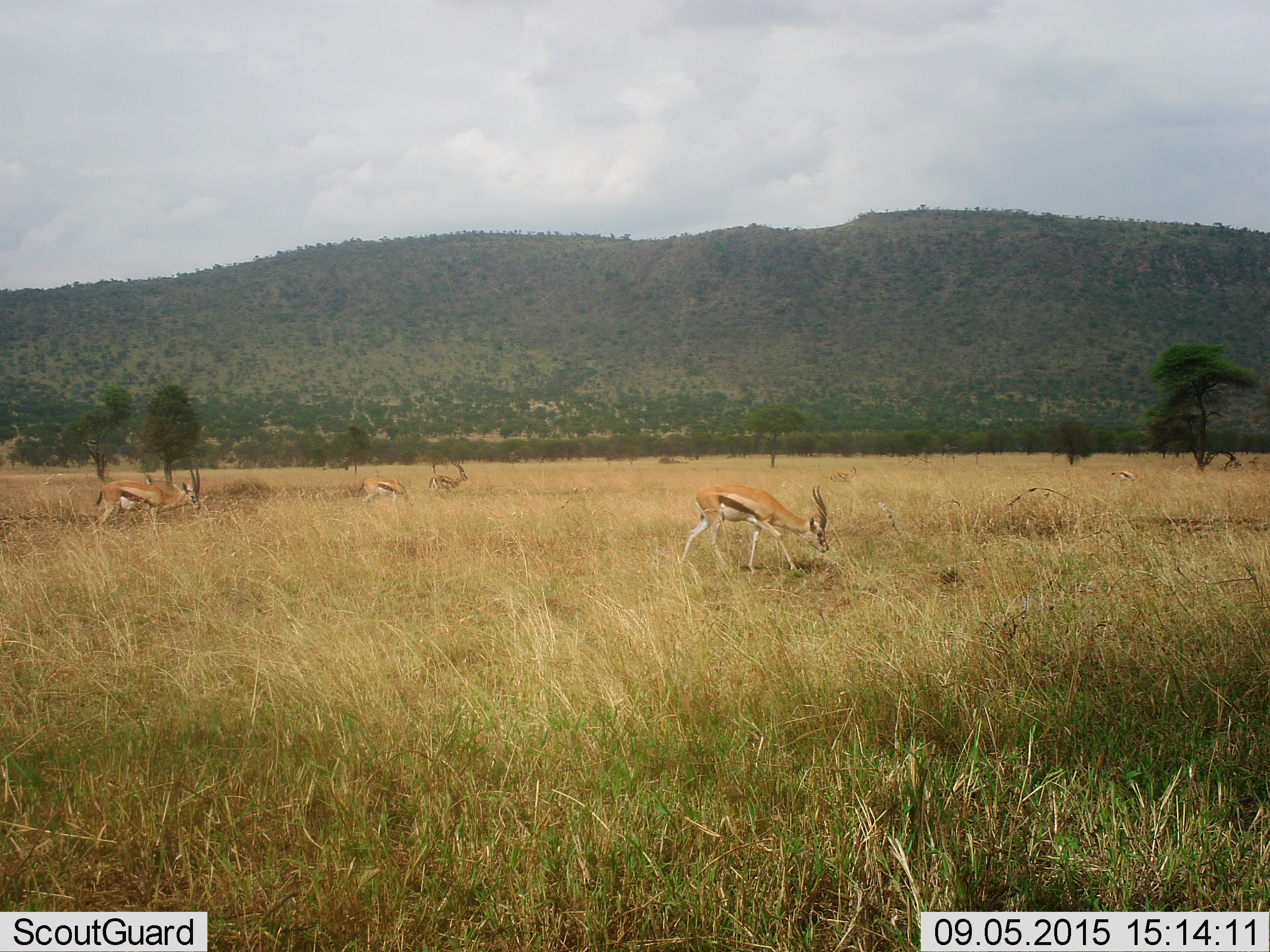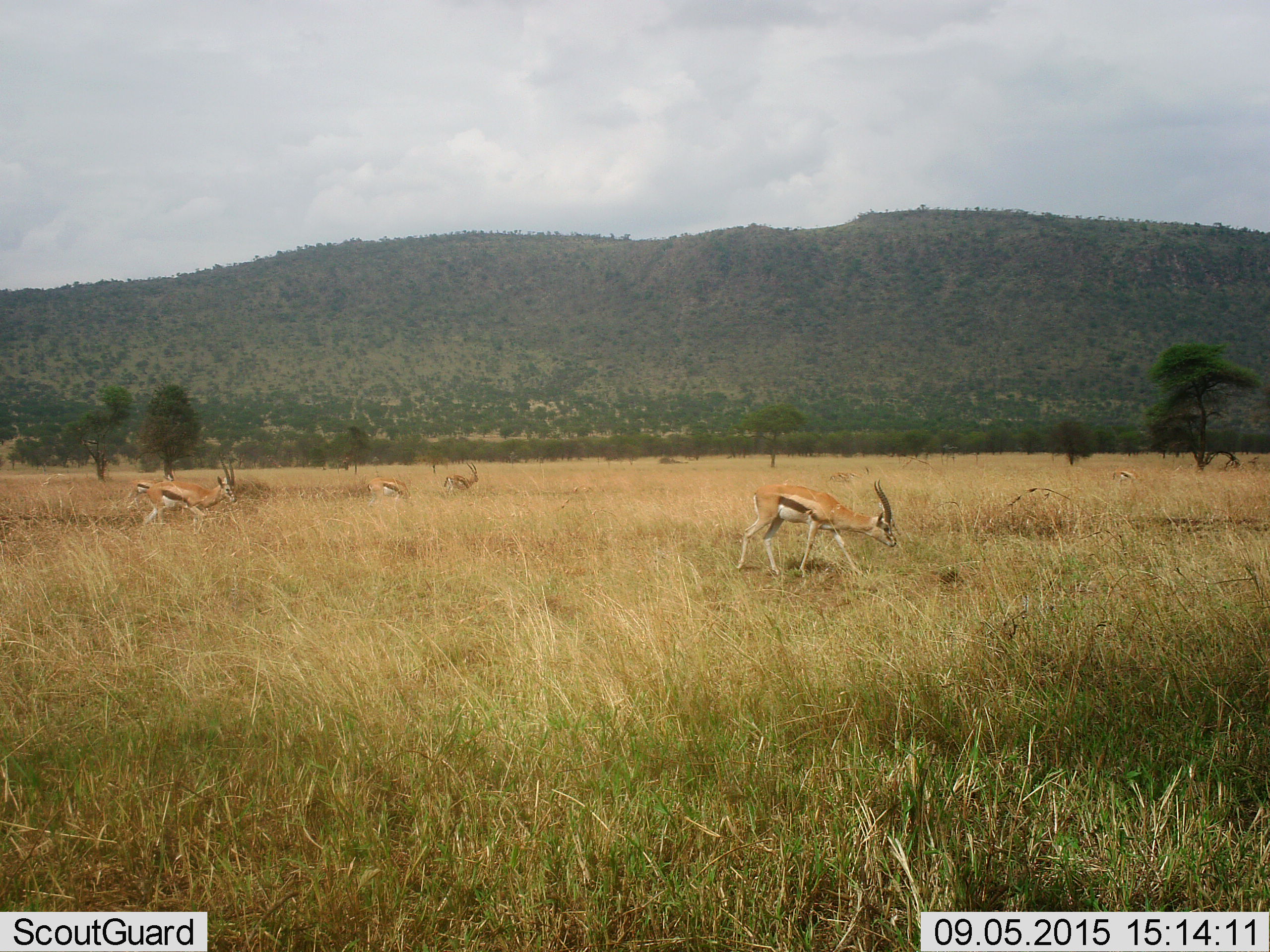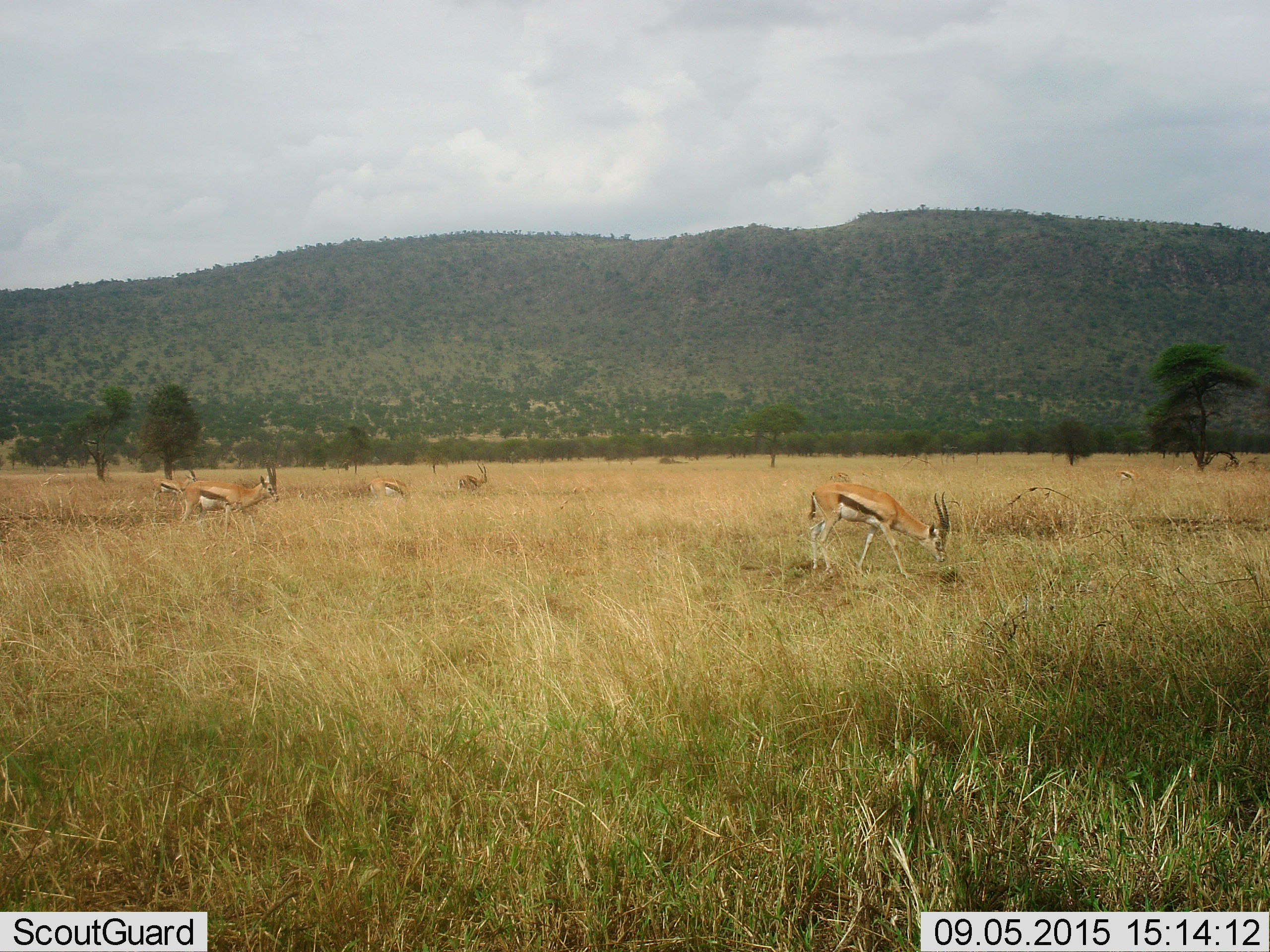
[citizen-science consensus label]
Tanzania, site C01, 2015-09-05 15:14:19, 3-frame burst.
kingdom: Animalia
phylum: Chordata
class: Mammalia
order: Artiodactyla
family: Bovidae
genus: Eudorcas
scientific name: Eudorcas thomsonii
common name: thomson's gazelle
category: gazellethomsons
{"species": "gazellethomsons (thomson's gazelle) (Eudorcas thomsonii)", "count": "6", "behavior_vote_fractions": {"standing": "24%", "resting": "0%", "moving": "76%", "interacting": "0%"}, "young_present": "18%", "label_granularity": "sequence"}